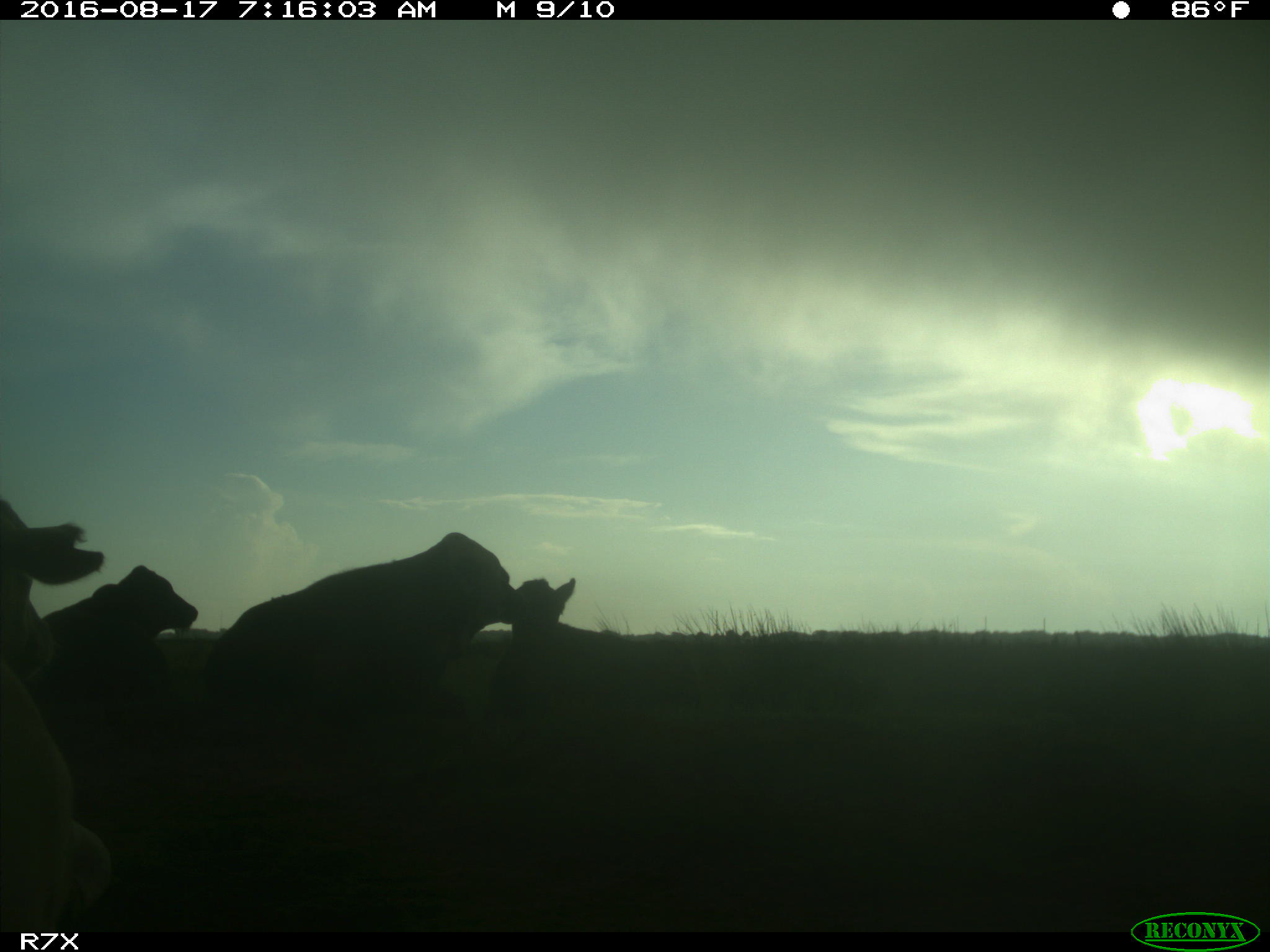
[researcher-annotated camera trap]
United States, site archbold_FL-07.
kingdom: Animalia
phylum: Chordata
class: Mammalia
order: Artiodactyla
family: Bovidae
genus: Bos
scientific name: Bos taurus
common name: domestic cow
Bos taurus (domestic cow).